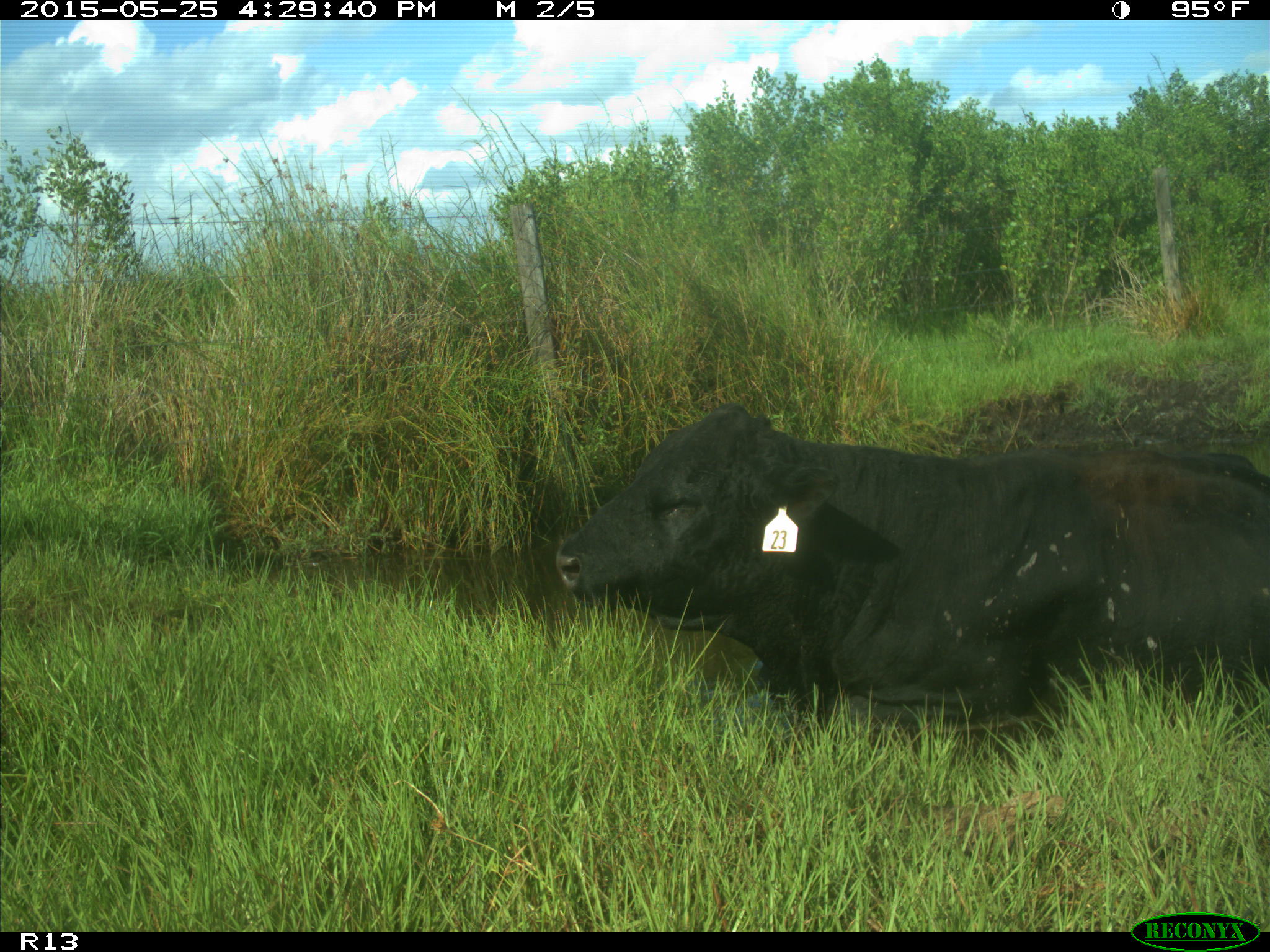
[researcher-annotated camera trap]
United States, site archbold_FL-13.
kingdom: Animalia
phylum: Chordata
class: Mammalia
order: Artiodactyla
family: Bovidae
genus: Bos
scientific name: Bos taurus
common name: domestic cow